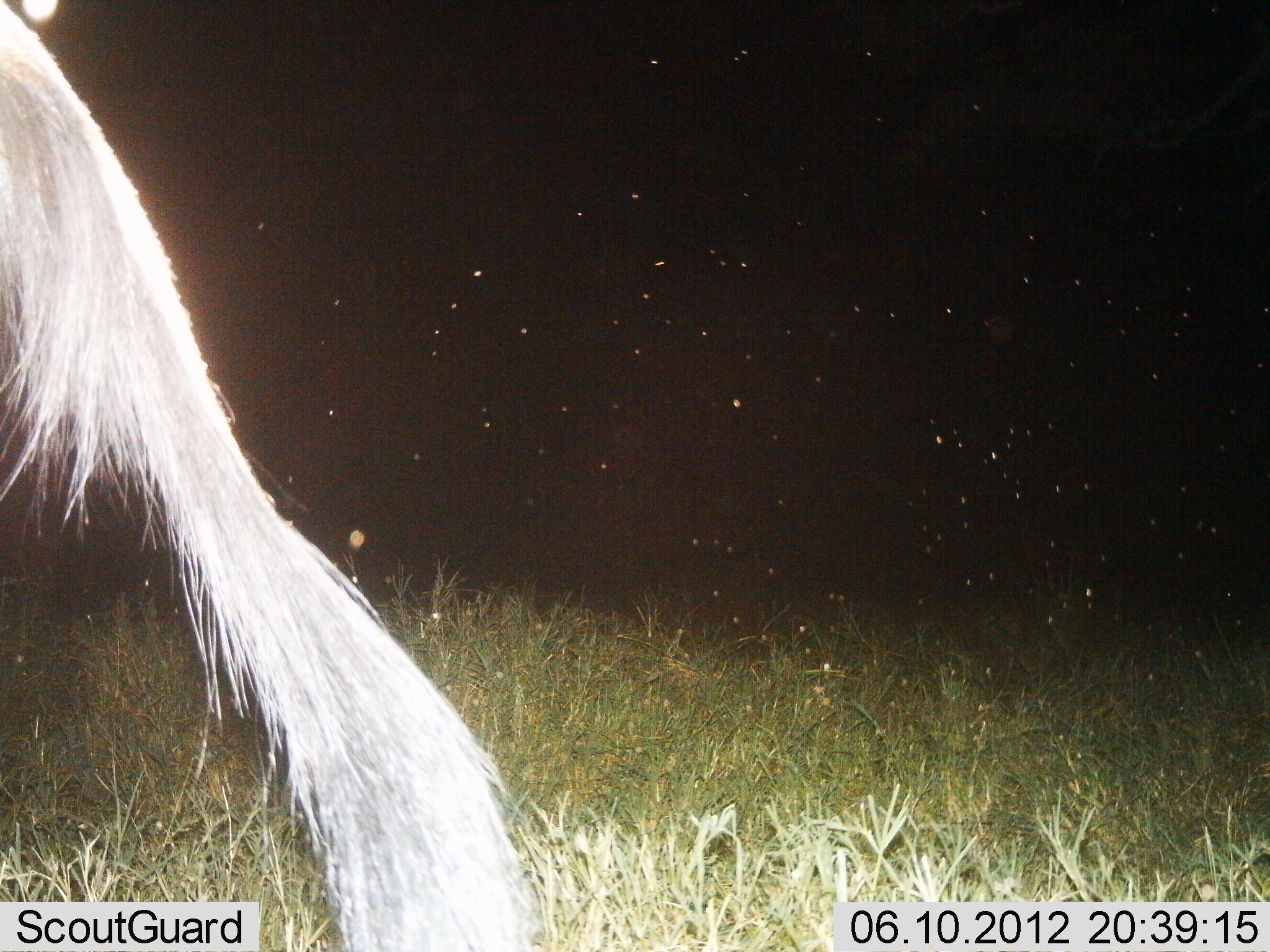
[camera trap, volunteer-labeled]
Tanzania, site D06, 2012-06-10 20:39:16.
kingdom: Animalia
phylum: Chordata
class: Mammalia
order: Artiodactyla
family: Bovidae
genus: Connochaetes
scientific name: Connochaetes taurinus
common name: blue wildebeest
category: wildebeest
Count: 1.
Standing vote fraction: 70%.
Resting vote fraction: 0%.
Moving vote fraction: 30%.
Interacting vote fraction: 0%.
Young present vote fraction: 0%.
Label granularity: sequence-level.